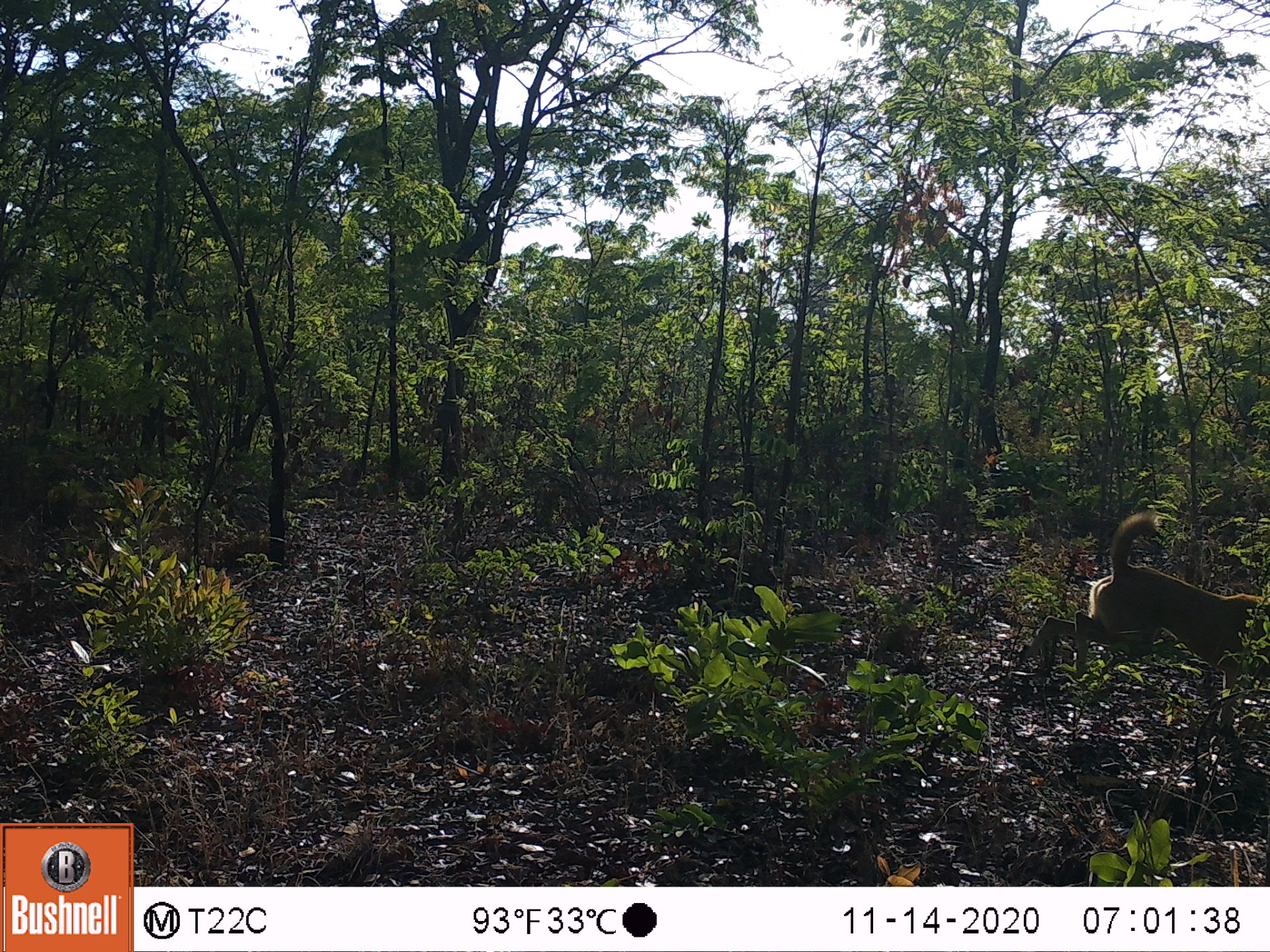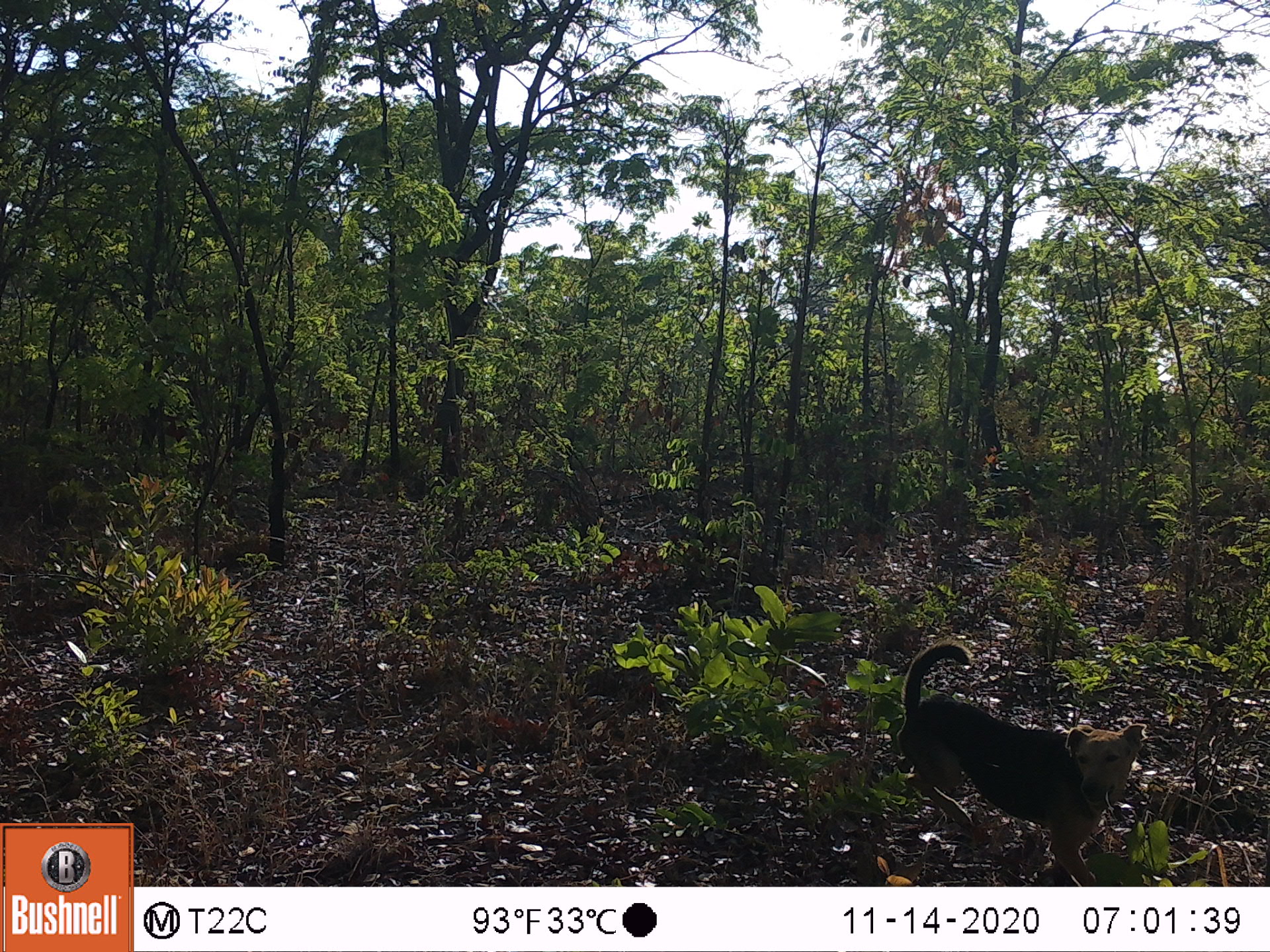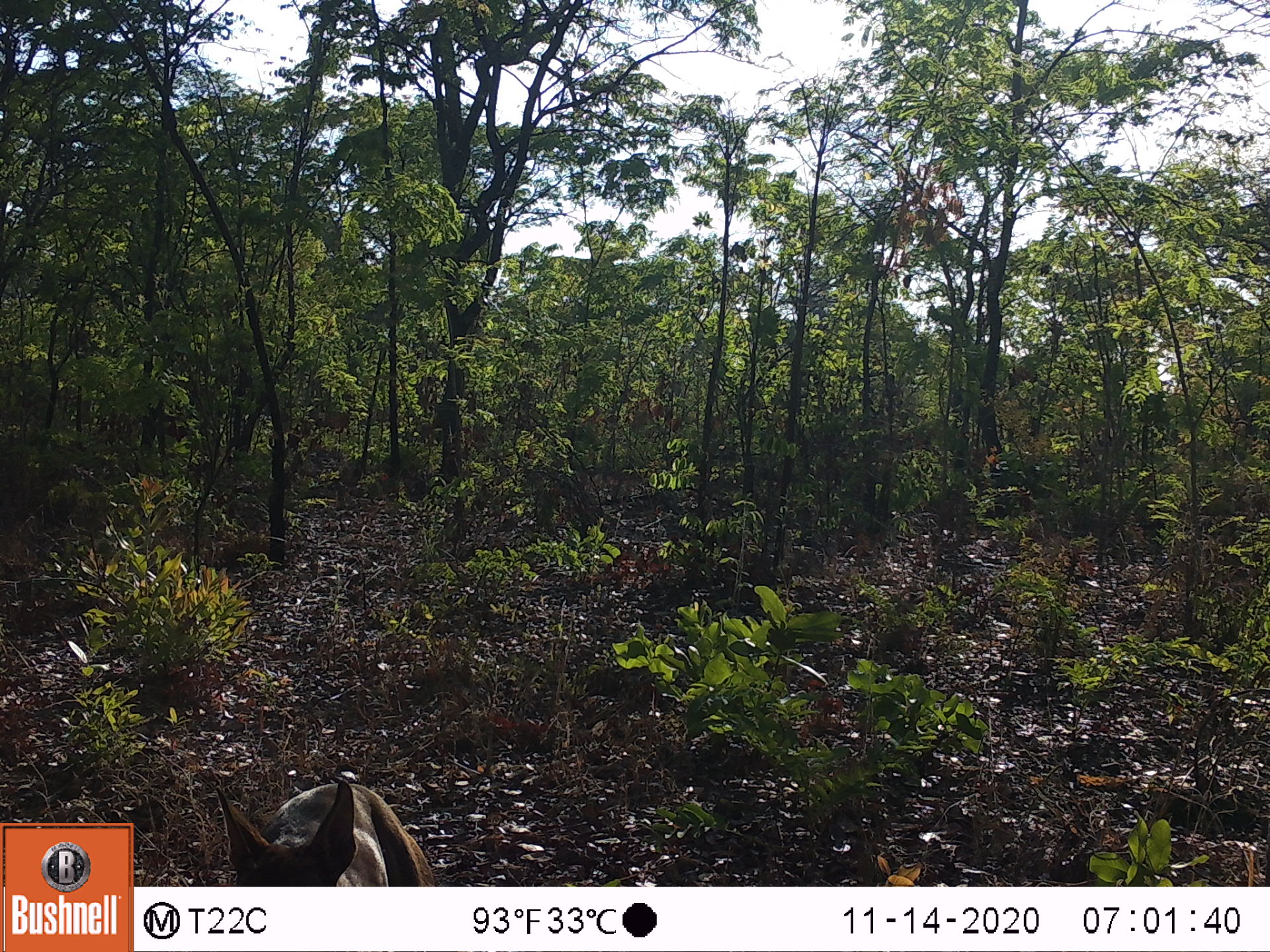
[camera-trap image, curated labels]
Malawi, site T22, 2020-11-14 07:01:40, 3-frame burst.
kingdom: Animalia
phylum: Chordata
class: Mammalia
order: Carnivora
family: Canidae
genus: Canis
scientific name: Canis familiaris familiaris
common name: domestic dog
Domestic dog (Canis familiaris familiaris), count 1.